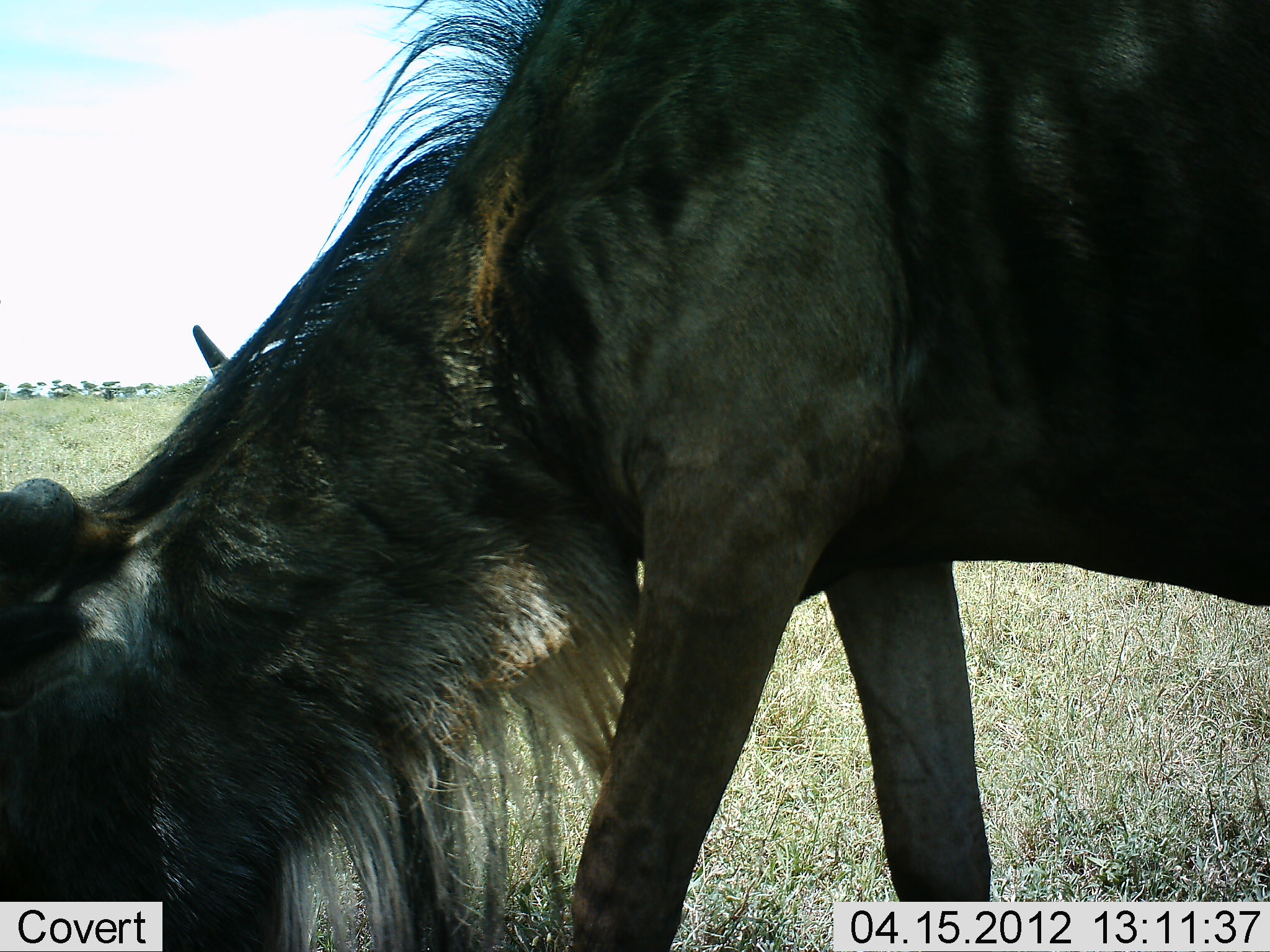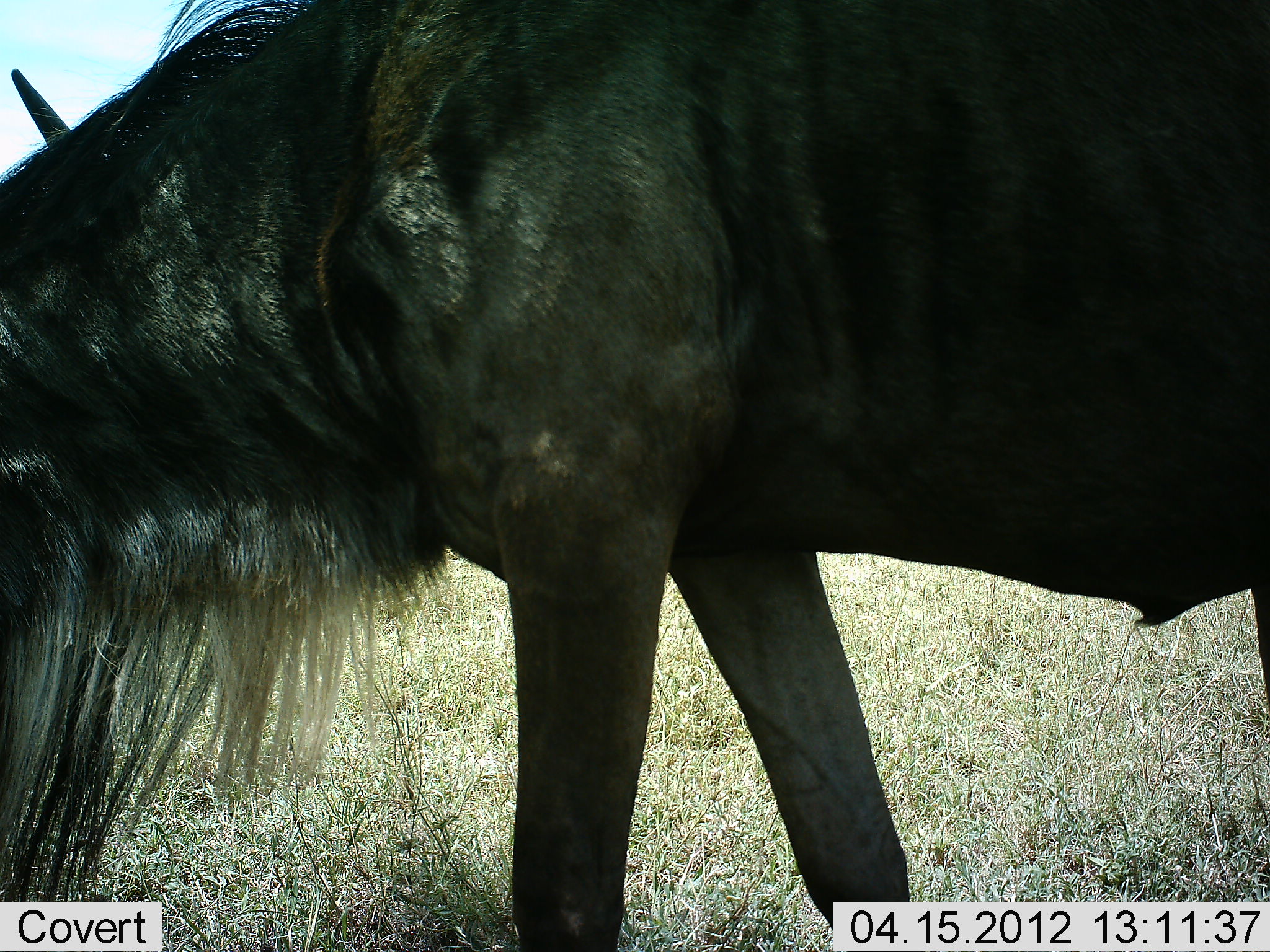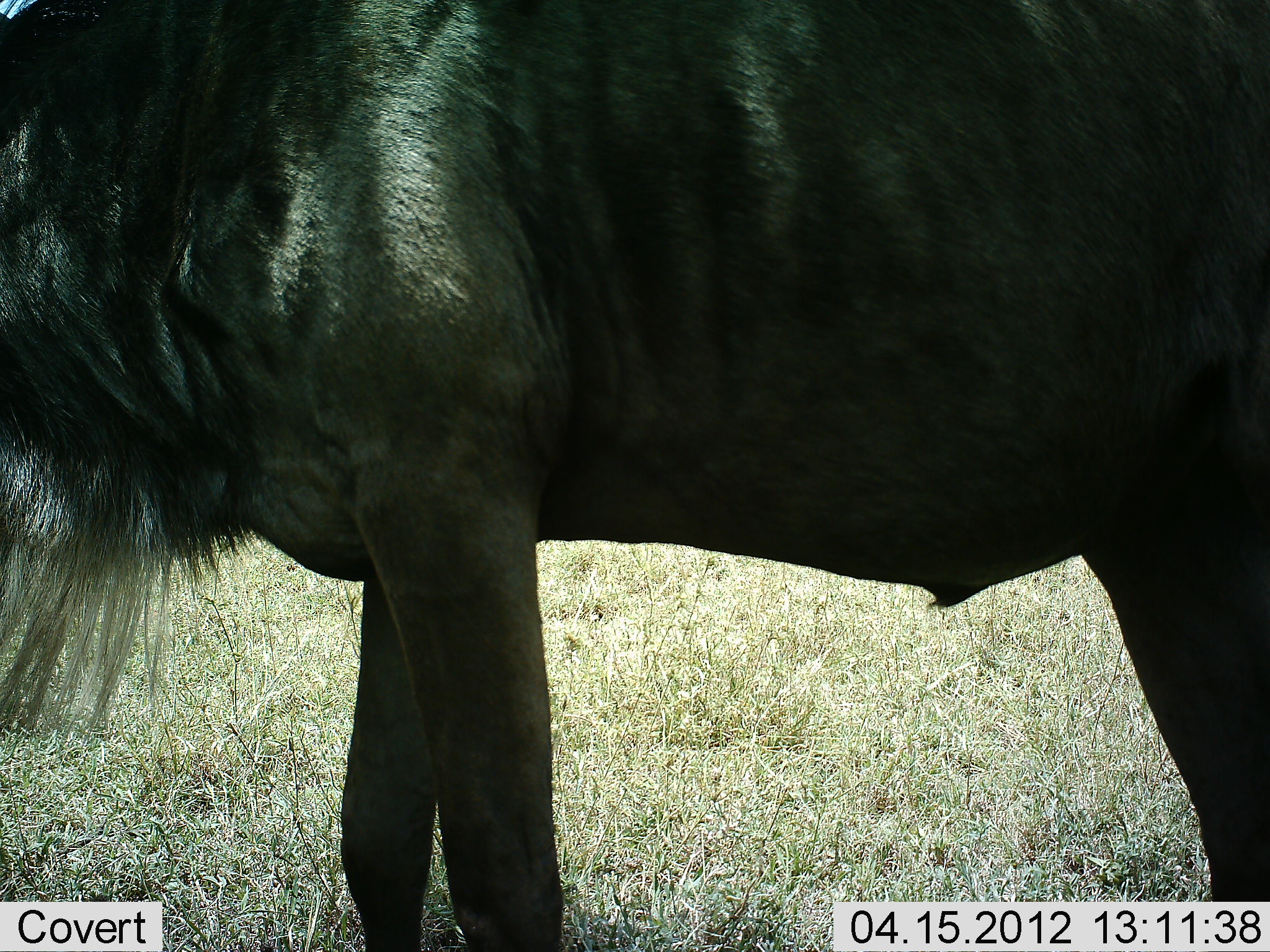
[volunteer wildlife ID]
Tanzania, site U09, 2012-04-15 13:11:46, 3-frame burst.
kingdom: Animalia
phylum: Chordata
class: Mammalia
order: Artiodactyla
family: Bovidae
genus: Connochaetes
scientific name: Connochaetes taurinus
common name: blue wildebeest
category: wildebeest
Wildebeest (blue wildebeest) (Connochaetes taurinus), count 1. Behavior (volunteer vote fractions): standing 26%, resting 0%, moving 32%, interacting 0%. Young present (vote fraction): 0%. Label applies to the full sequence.